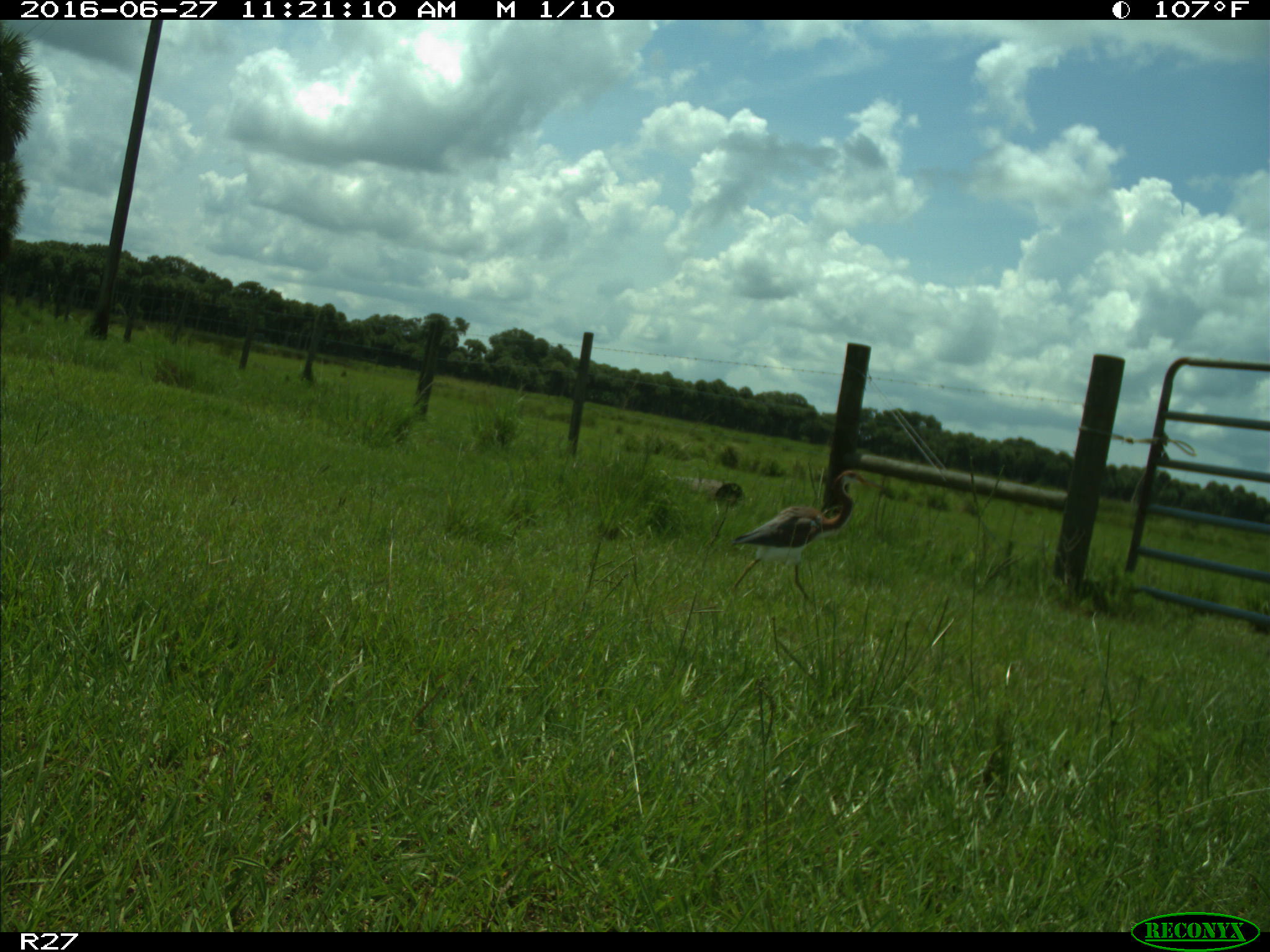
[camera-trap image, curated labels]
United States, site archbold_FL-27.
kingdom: Animalia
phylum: Chordata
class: Aves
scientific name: Aves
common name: birds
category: unidentified bird